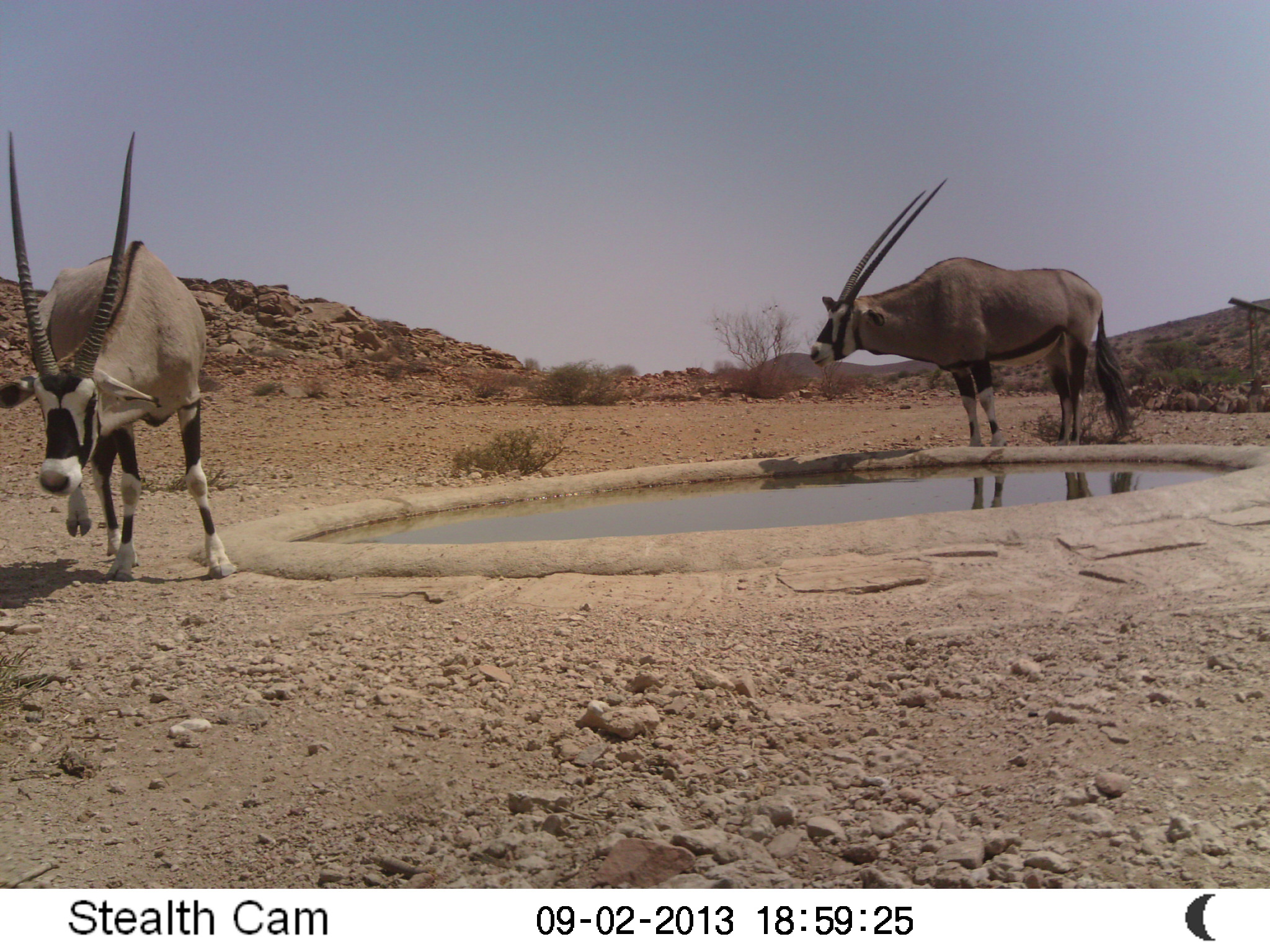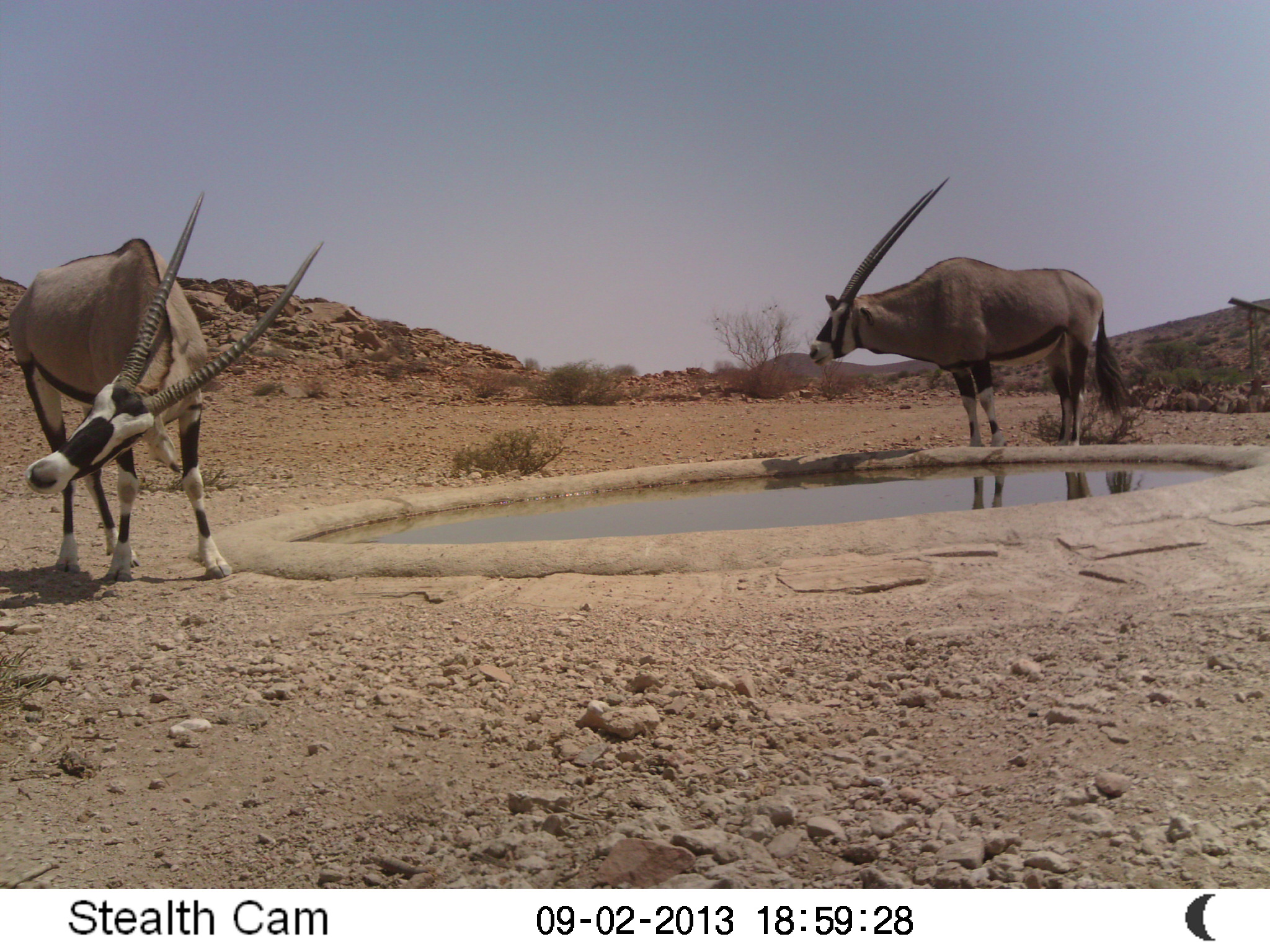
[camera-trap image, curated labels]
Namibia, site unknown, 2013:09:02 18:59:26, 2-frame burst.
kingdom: Animalia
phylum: Chordata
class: Mammalia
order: Artiodactyla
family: Bovidae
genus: Oryx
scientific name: Oryx gazella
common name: gemsbok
Oryx gazella (gemsbok).